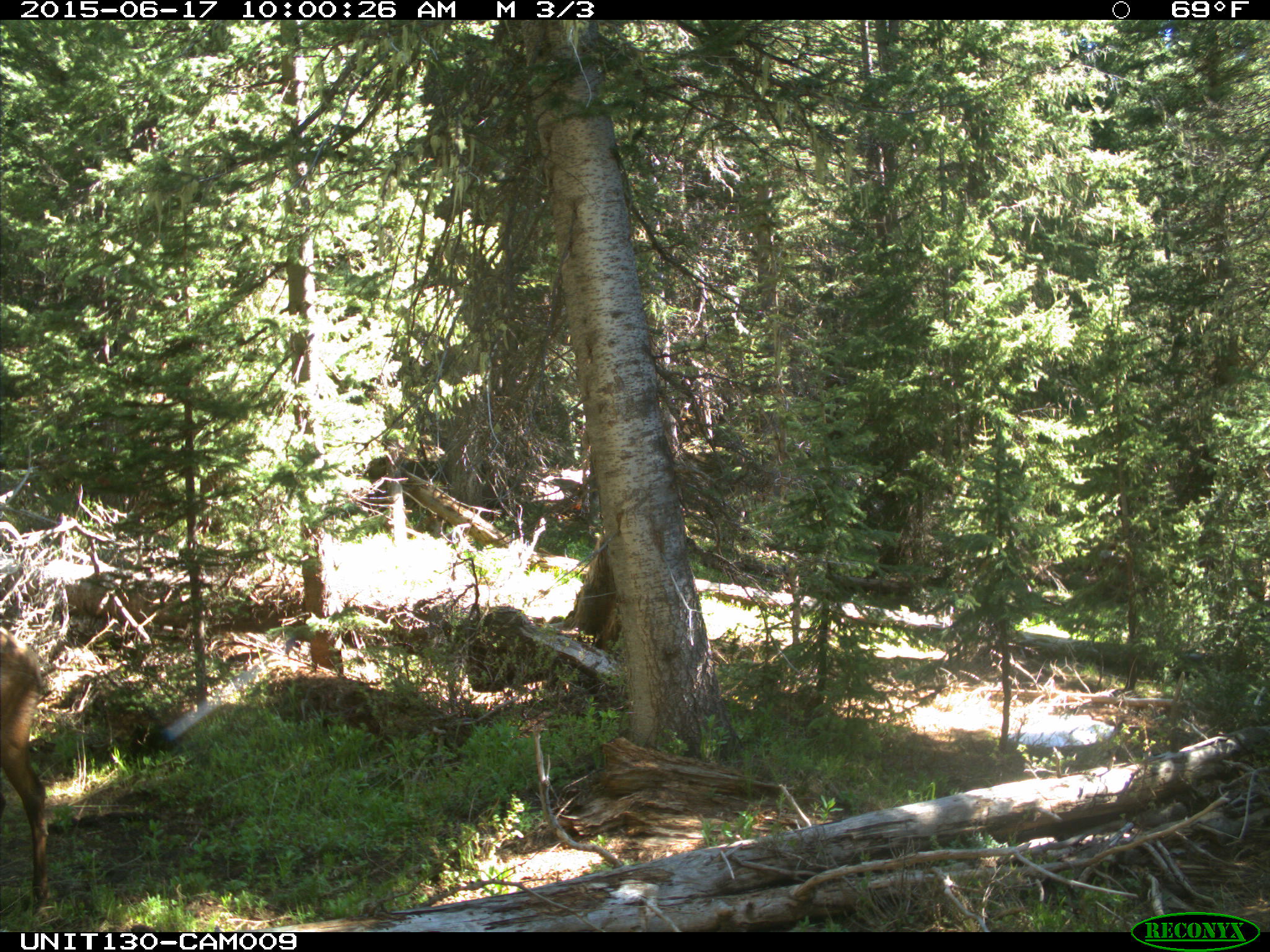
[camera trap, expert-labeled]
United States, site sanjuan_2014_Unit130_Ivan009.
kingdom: Animalia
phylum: Chordata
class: Mammalia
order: Artiodactyla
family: Cervidae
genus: Cervus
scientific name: Cervus elaphus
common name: red deer